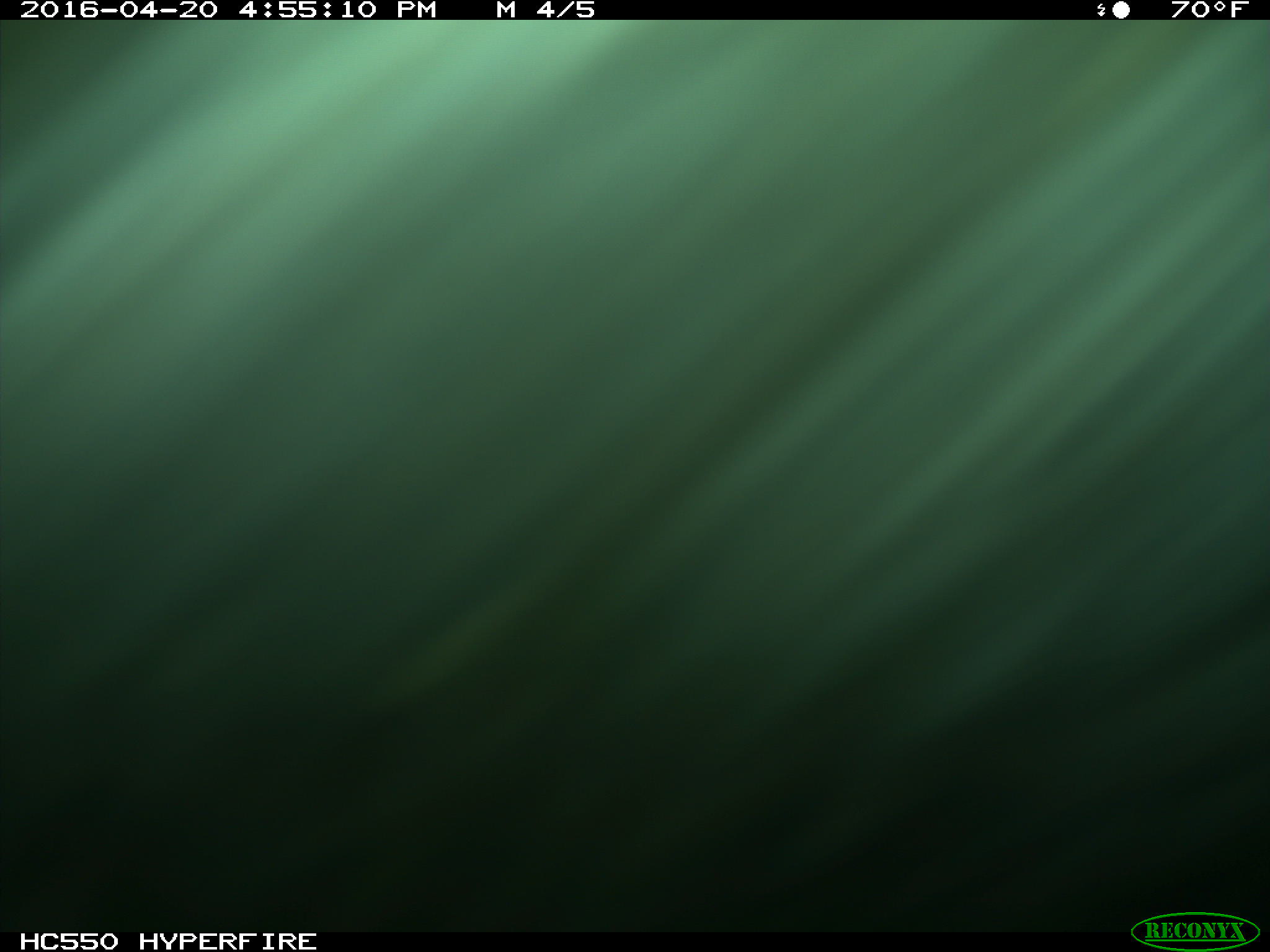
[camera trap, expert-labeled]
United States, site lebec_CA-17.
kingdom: Animalia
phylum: Chordata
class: Mammalia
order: Artiodactyla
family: Bovidae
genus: Bos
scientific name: Bos taurus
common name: domestic cow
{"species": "Bos taurus (domestic cow)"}